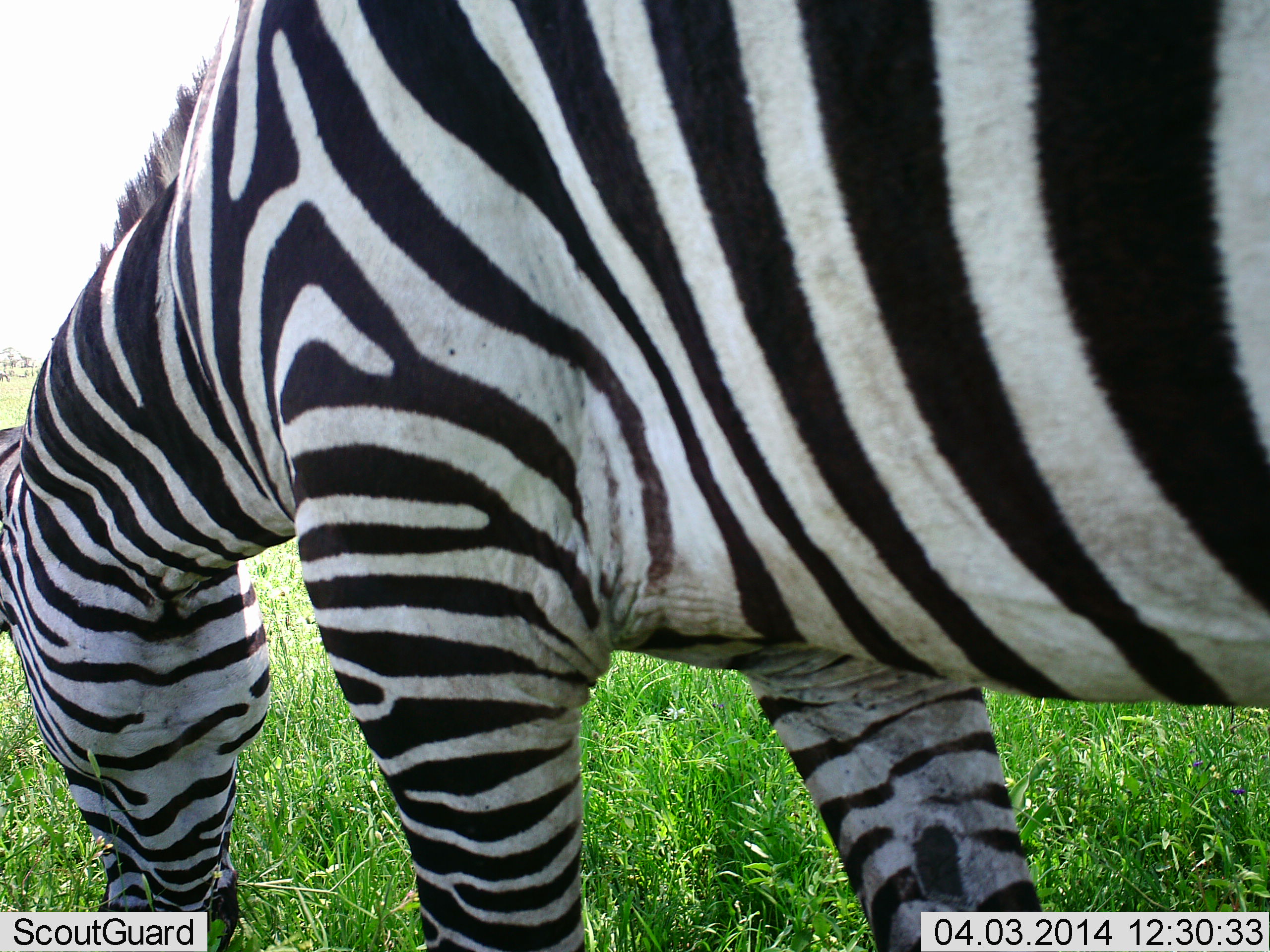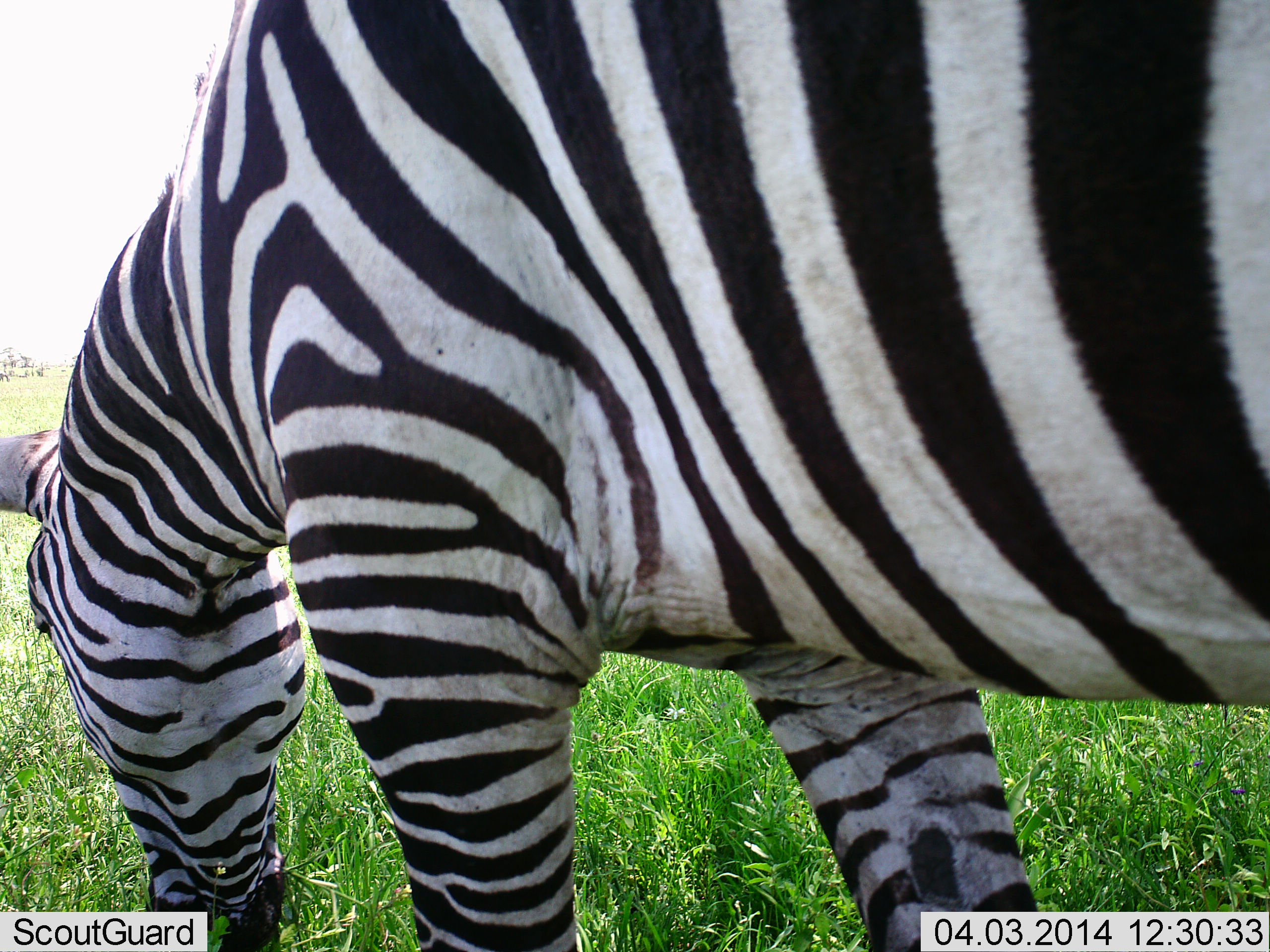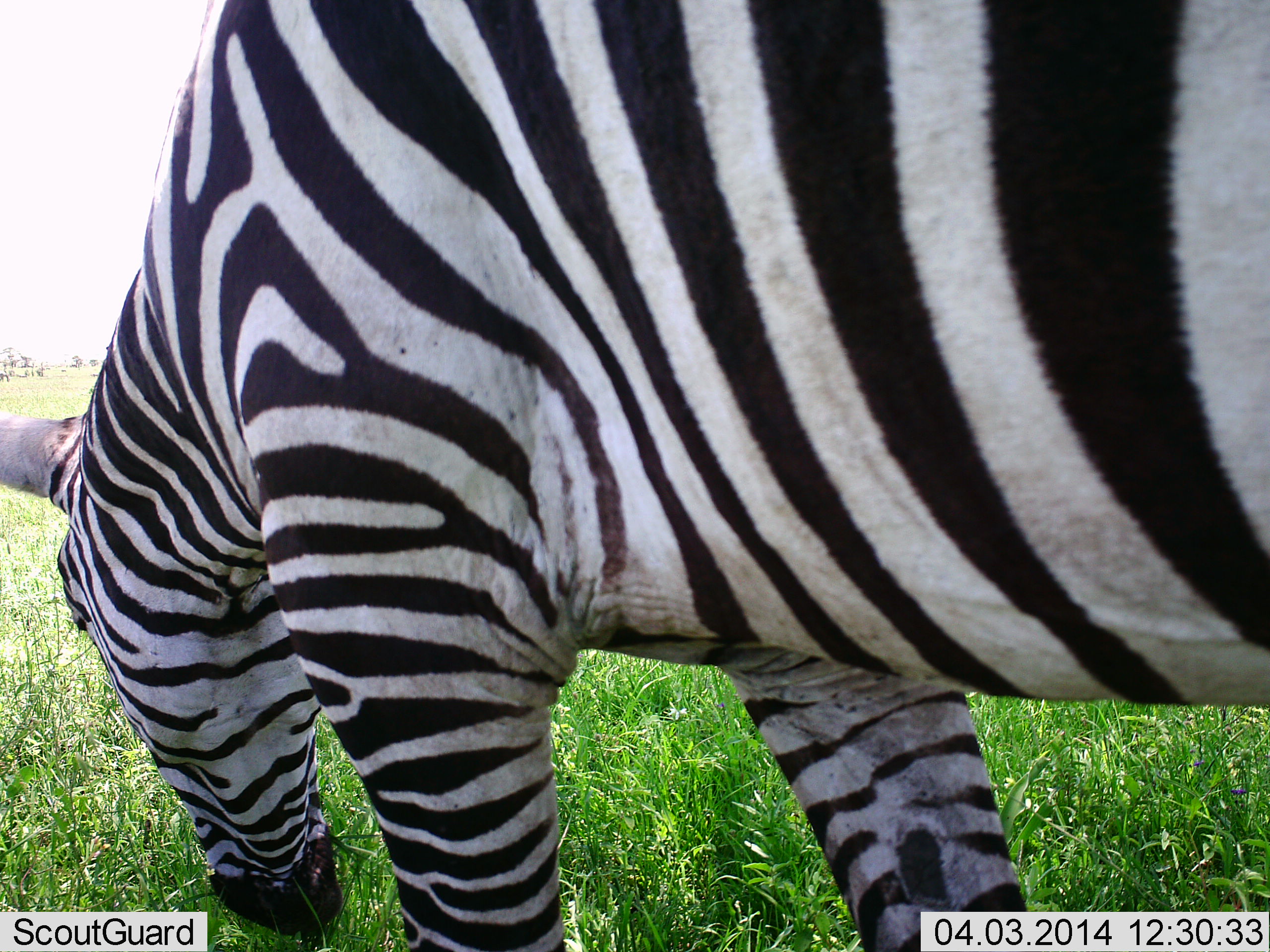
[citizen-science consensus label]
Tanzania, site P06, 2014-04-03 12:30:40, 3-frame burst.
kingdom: Animalia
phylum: Chordata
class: Mammalia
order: Perissodactyla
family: Equidae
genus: Equus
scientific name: Equus quagga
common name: plains zebra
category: zebra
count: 1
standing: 20%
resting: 0%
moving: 0%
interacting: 0%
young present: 0%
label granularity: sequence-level